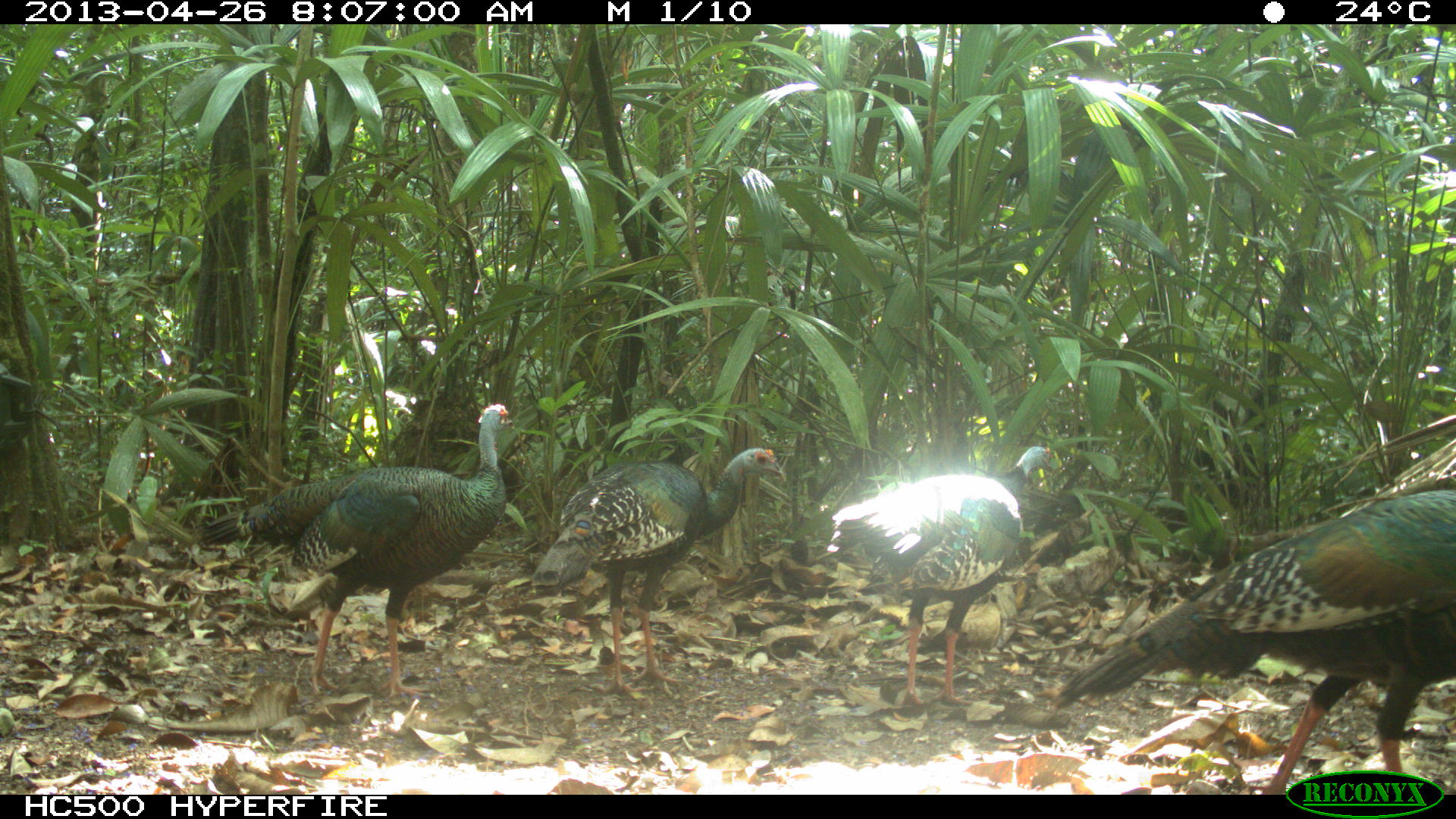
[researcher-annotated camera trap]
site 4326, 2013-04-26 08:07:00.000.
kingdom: Animalia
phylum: Chordata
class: Aves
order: Galliformes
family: Phasianidae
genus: Meleagris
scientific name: Meleagris ocellata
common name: ocellated turkey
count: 4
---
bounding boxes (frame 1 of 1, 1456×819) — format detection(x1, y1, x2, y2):
meleagris ocellata: detection(1054, 485, 1455, 795); detection(199, 402, 513, 699); detection(534, 445, 786, 693); detection(825, 445, 1053, 705)